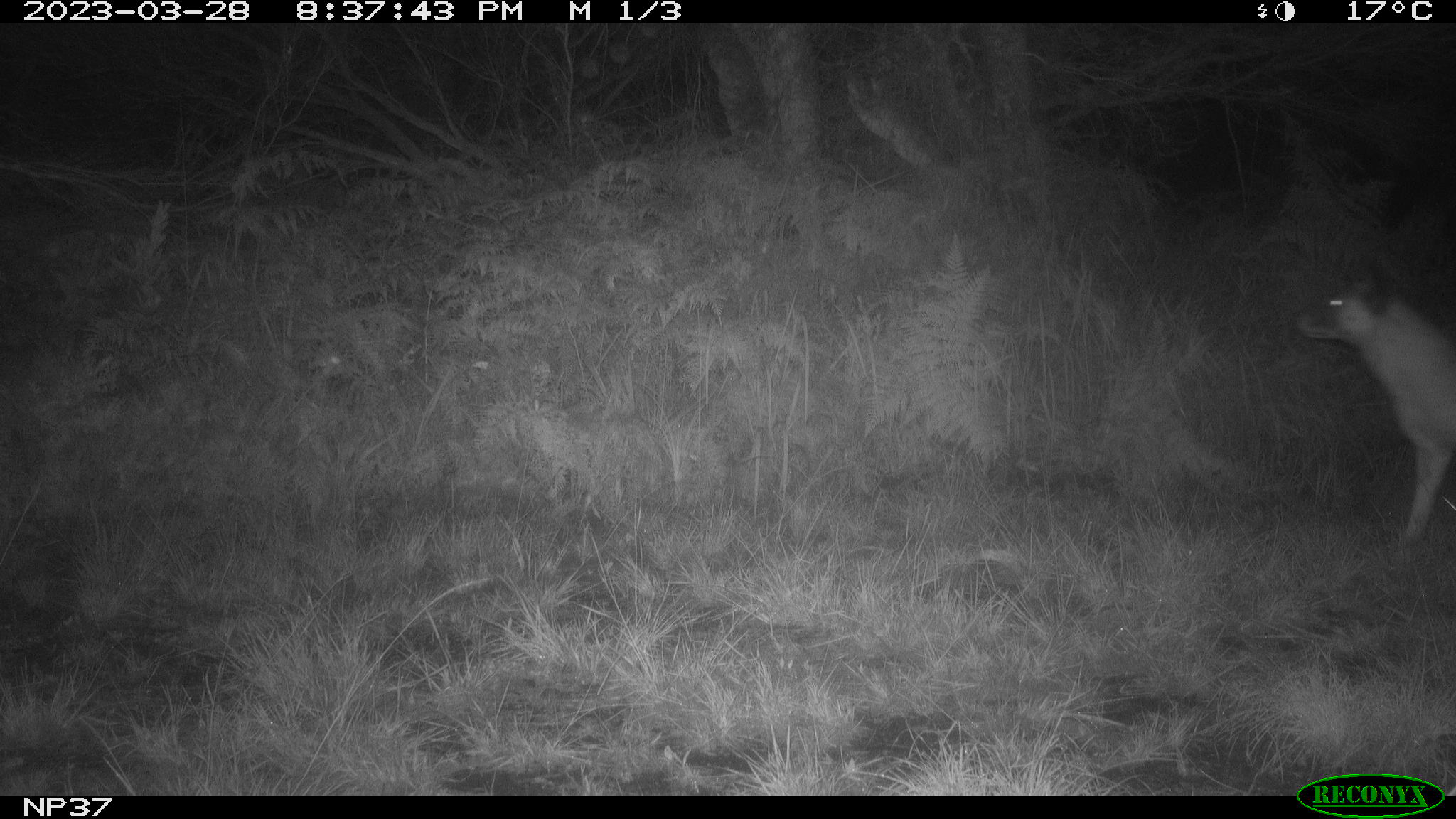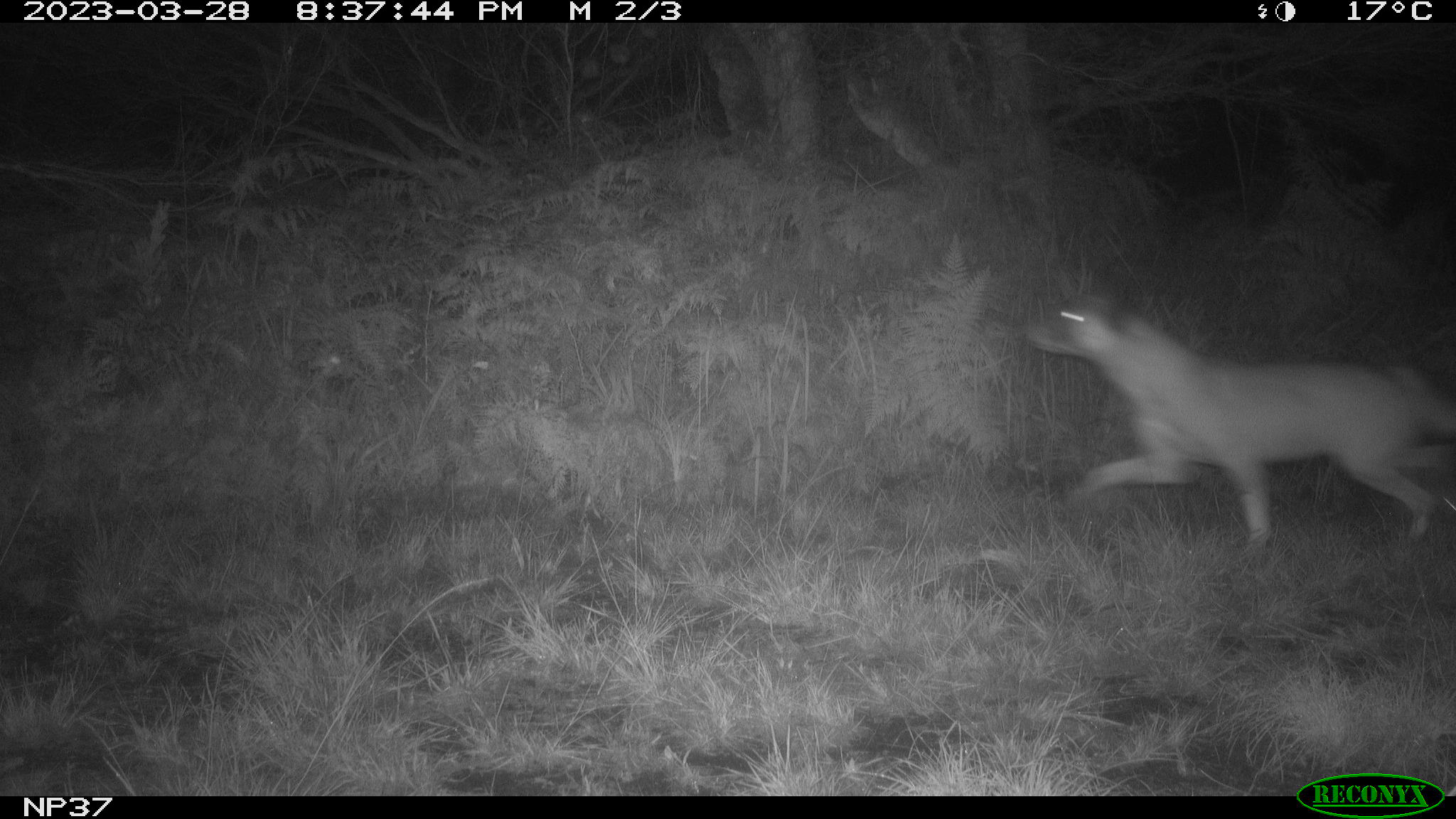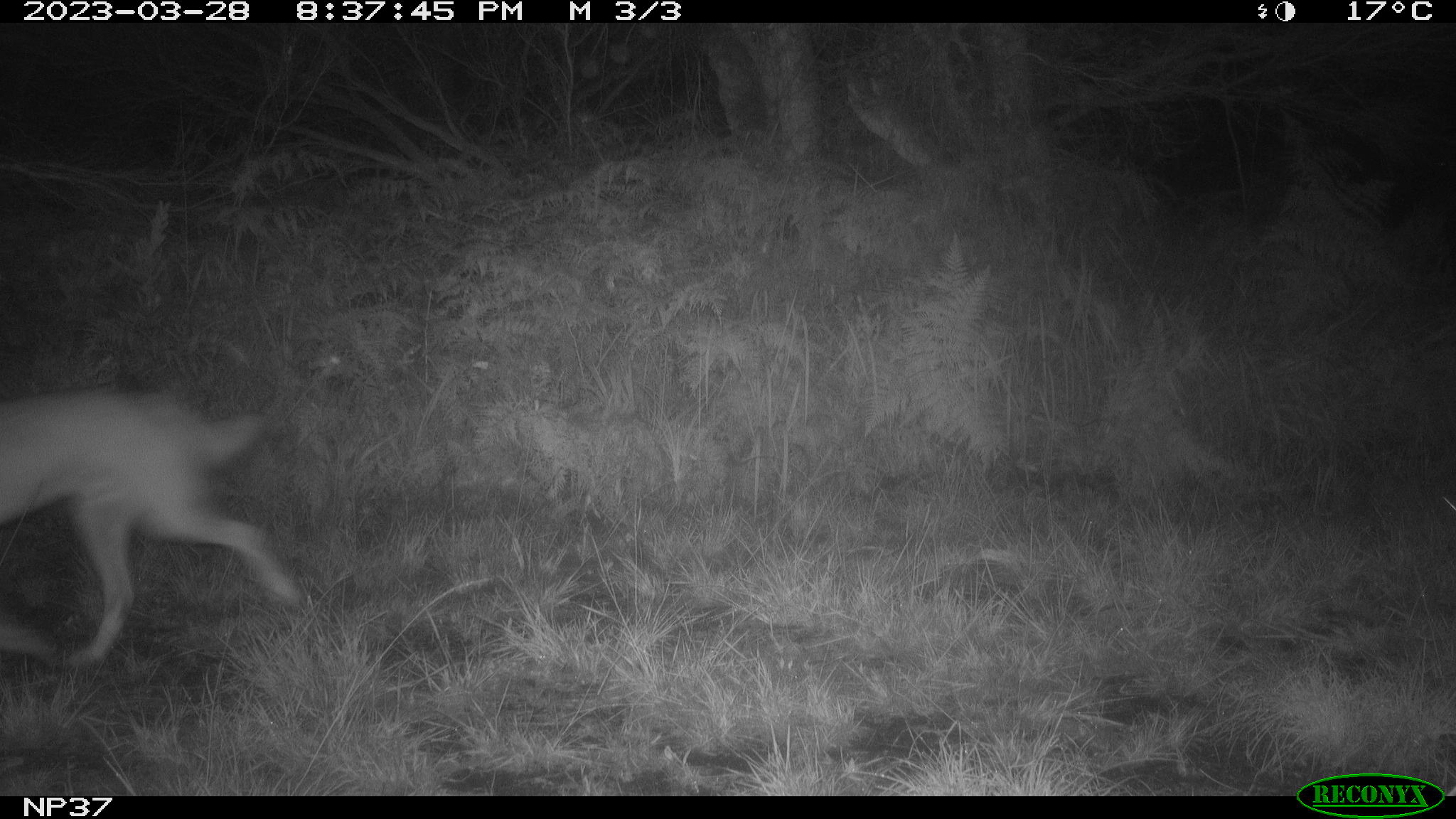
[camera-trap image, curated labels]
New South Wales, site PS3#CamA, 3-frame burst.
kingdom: Animalia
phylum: Chordata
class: Mammalia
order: Carnivora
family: Canidae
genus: Canis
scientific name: Canis familiaris dingo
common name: dingo